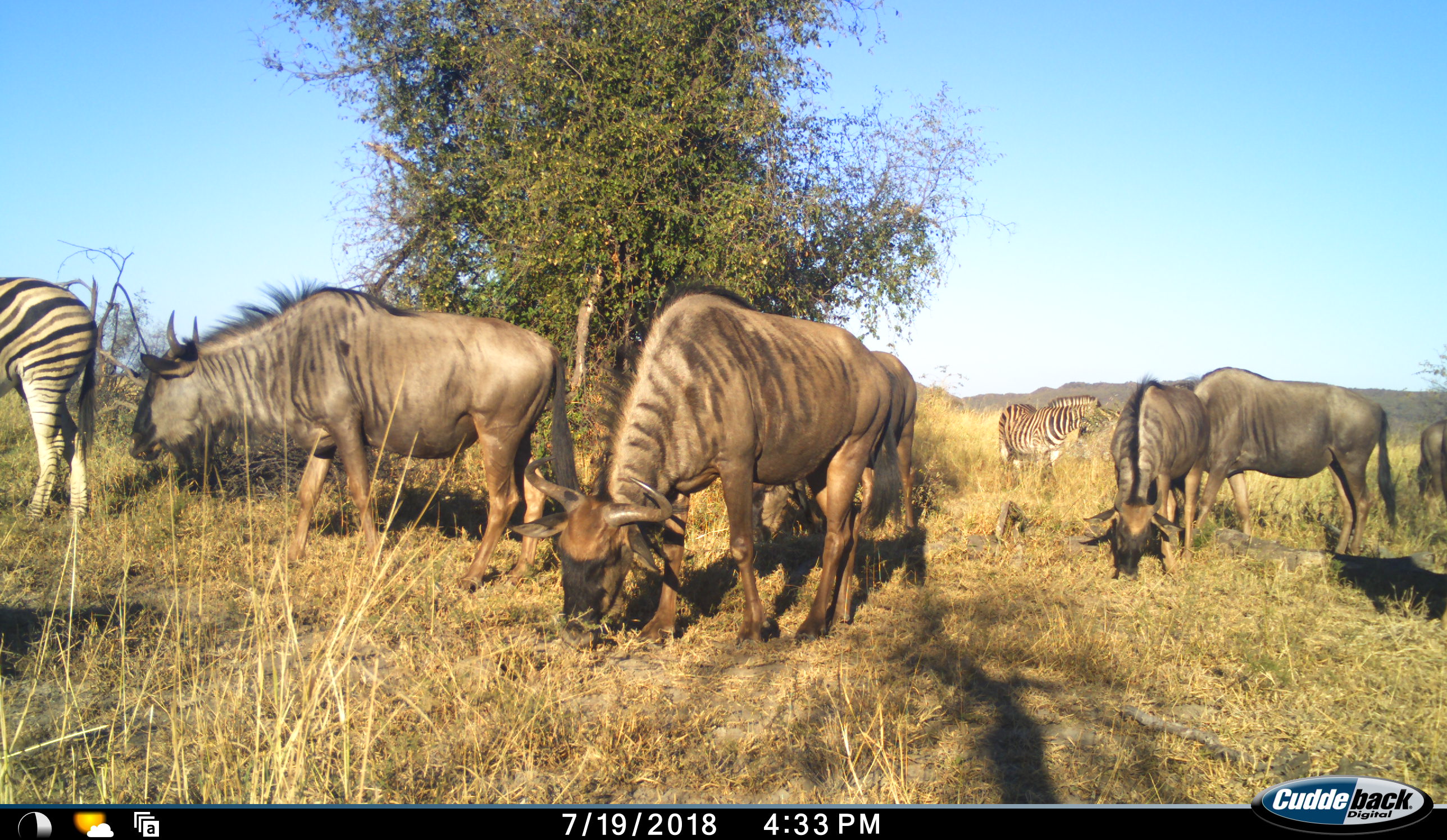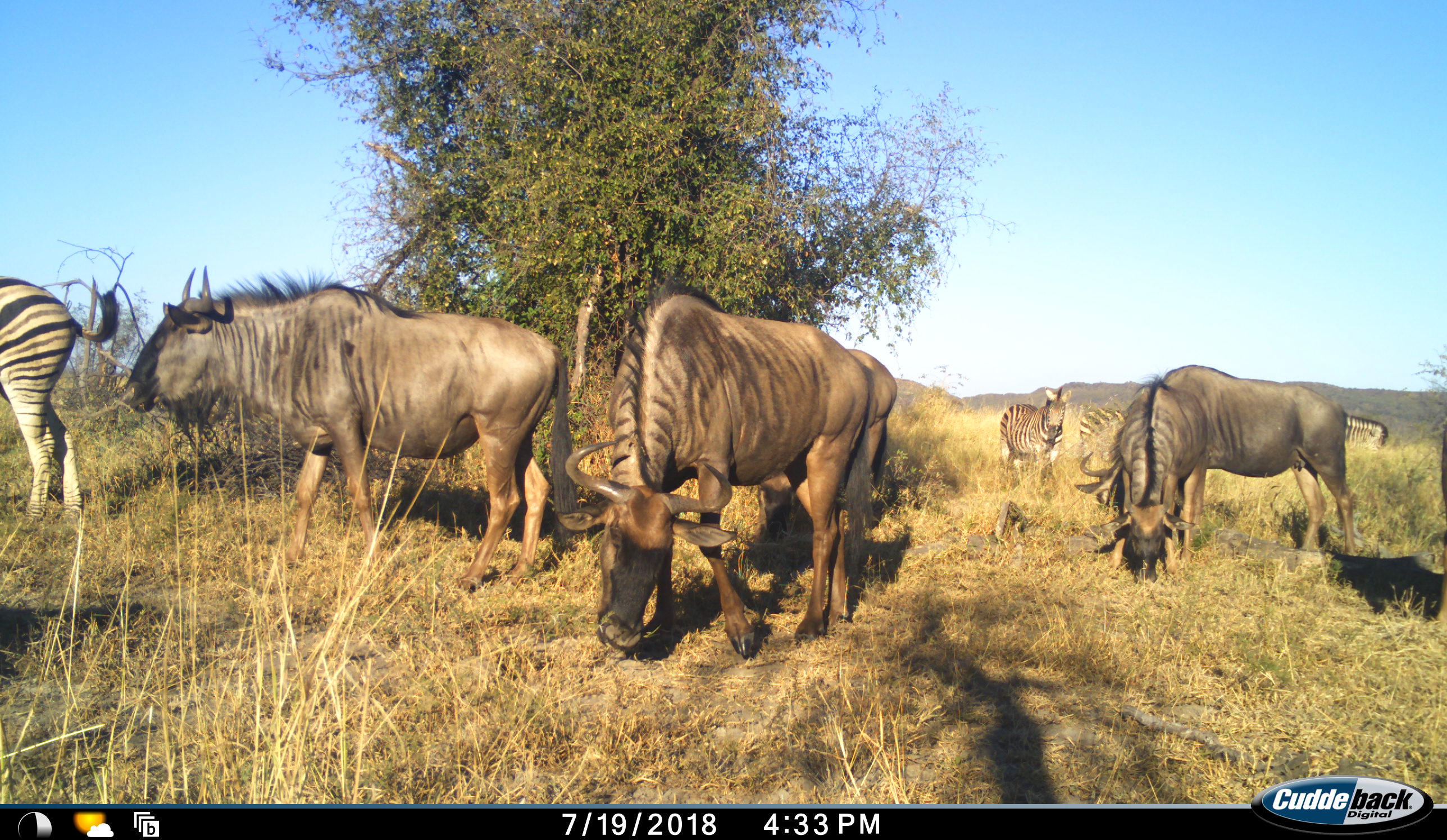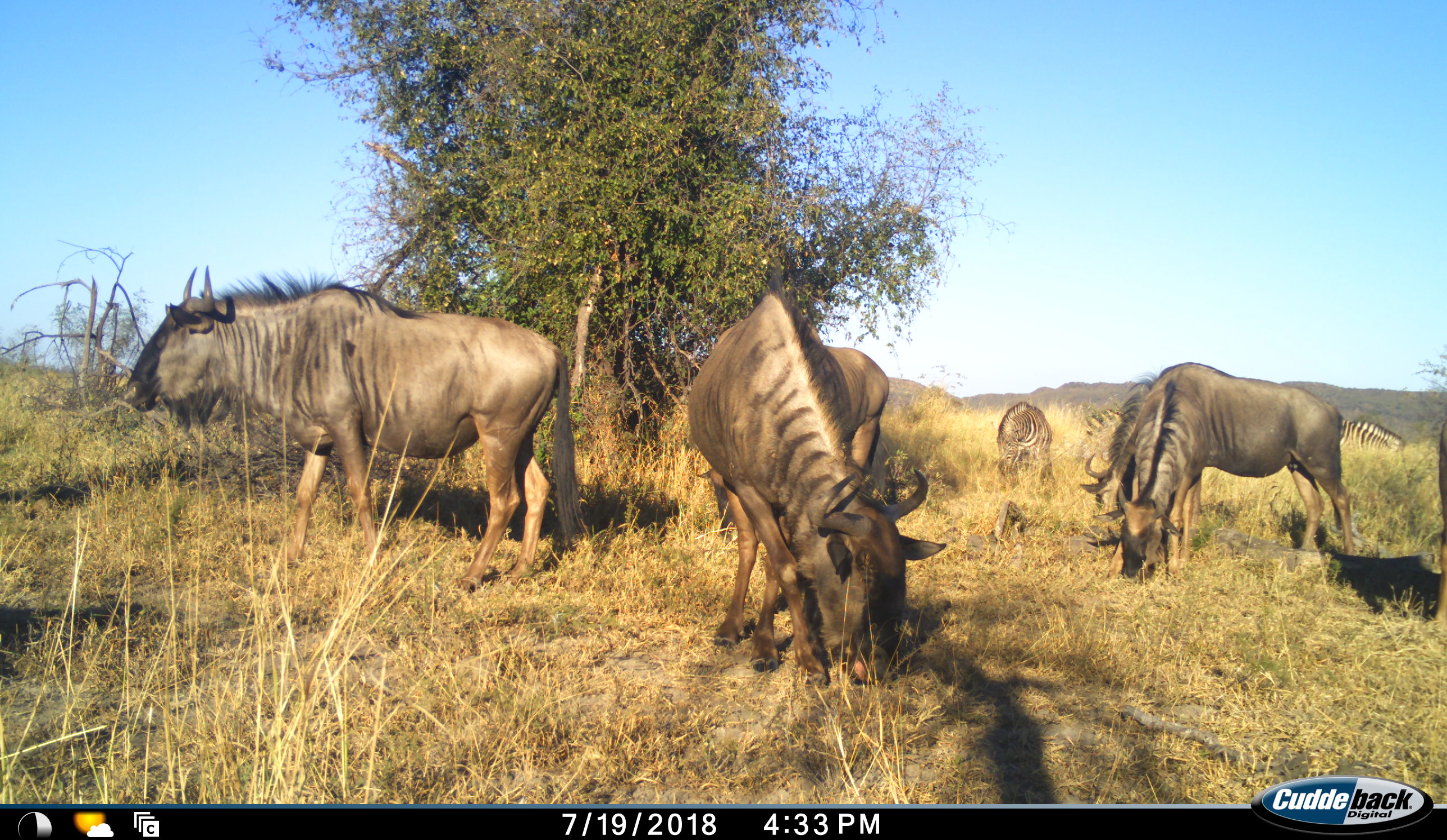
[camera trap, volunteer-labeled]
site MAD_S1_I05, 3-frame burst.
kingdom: Animalia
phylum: Chordata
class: Mammalia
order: Artiodactyla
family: Bovidae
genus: Connochaetes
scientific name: Connochaetes taurinus taurinus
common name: blue wildebeest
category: wildebeestblue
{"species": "wildebeestblue (blue wildebeest) (Connochaetes taurinus taurinus)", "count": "6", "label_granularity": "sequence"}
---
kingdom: Animalia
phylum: Chordata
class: Mammalia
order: Perissodactyla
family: Equidae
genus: Equus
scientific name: Equus quagga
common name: plains zebra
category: zebraplains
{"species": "zebraplains (plains zebra) (Equus quagga)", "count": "4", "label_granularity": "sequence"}